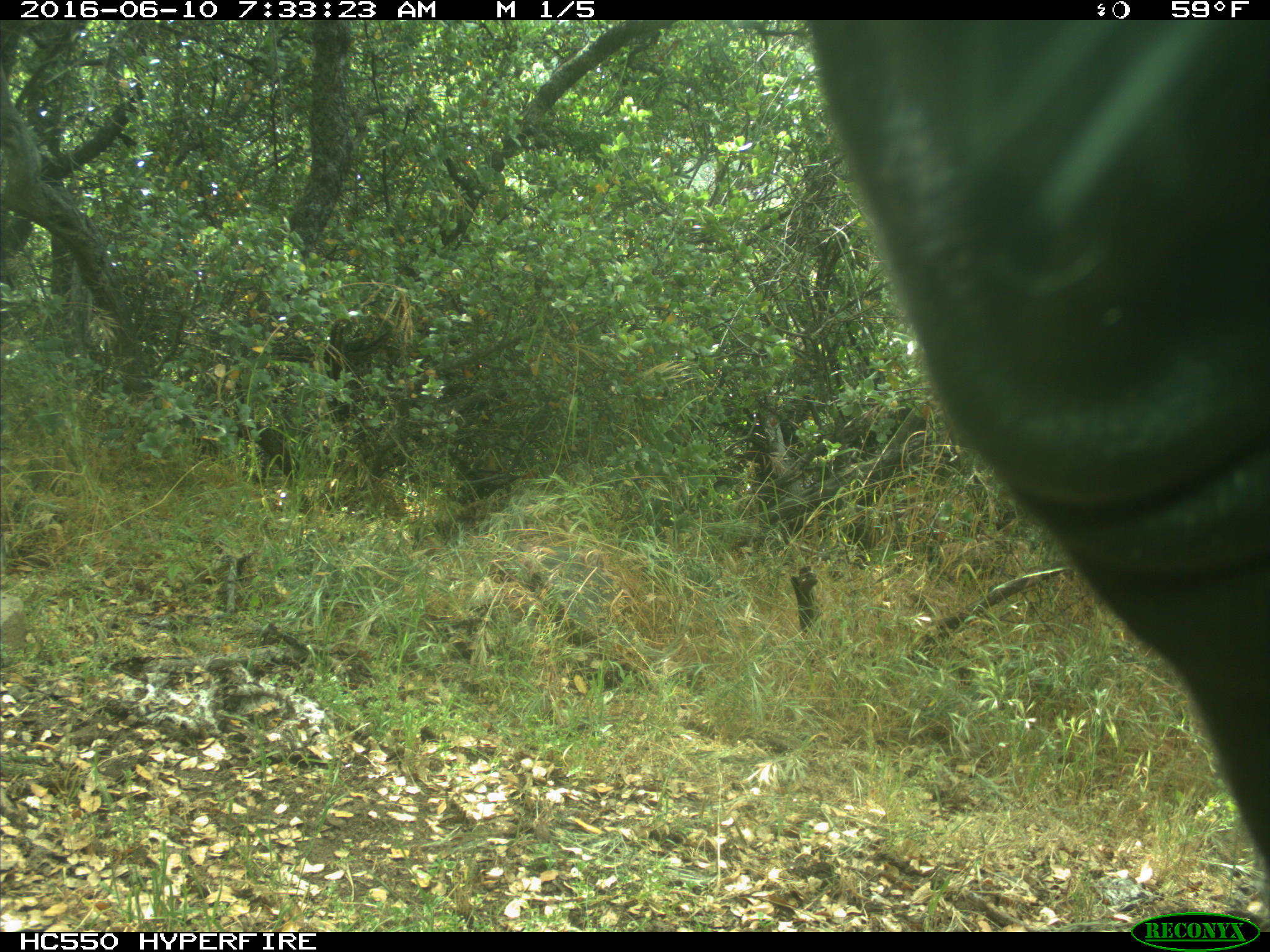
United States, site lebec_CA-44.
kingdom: Animalia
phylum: Chordata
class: Mammalia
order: Artiodactyla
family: Bovidae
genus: Bos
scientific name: Bos taurus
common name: domestic cow